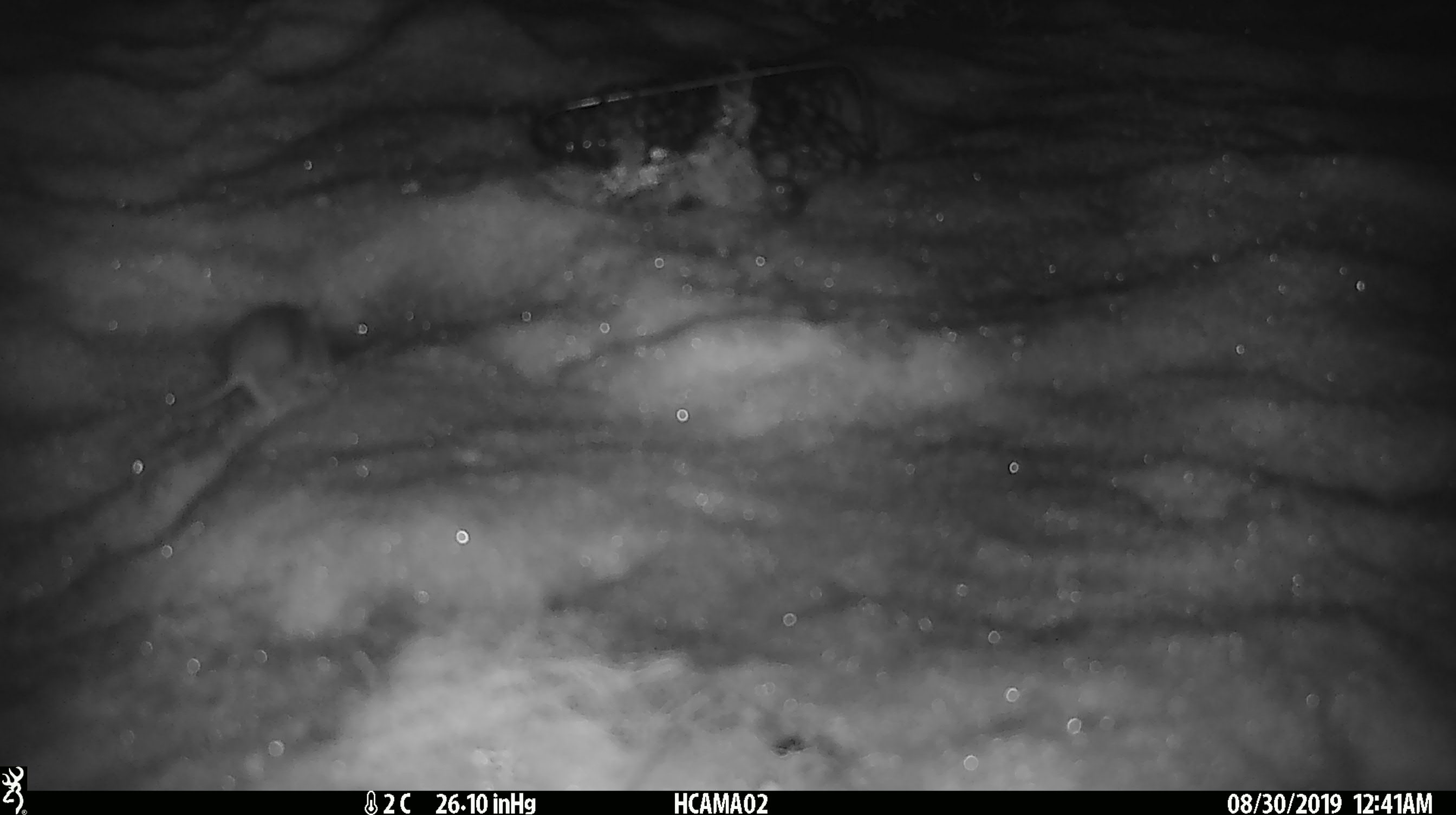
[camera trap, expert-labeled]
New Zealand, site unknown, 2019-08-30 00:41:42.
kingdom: Animalia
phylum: Chordata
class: Mammalia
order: Rodentia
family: Muridae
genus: Mus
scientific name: Mus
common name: mouse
Mouse (Mus).